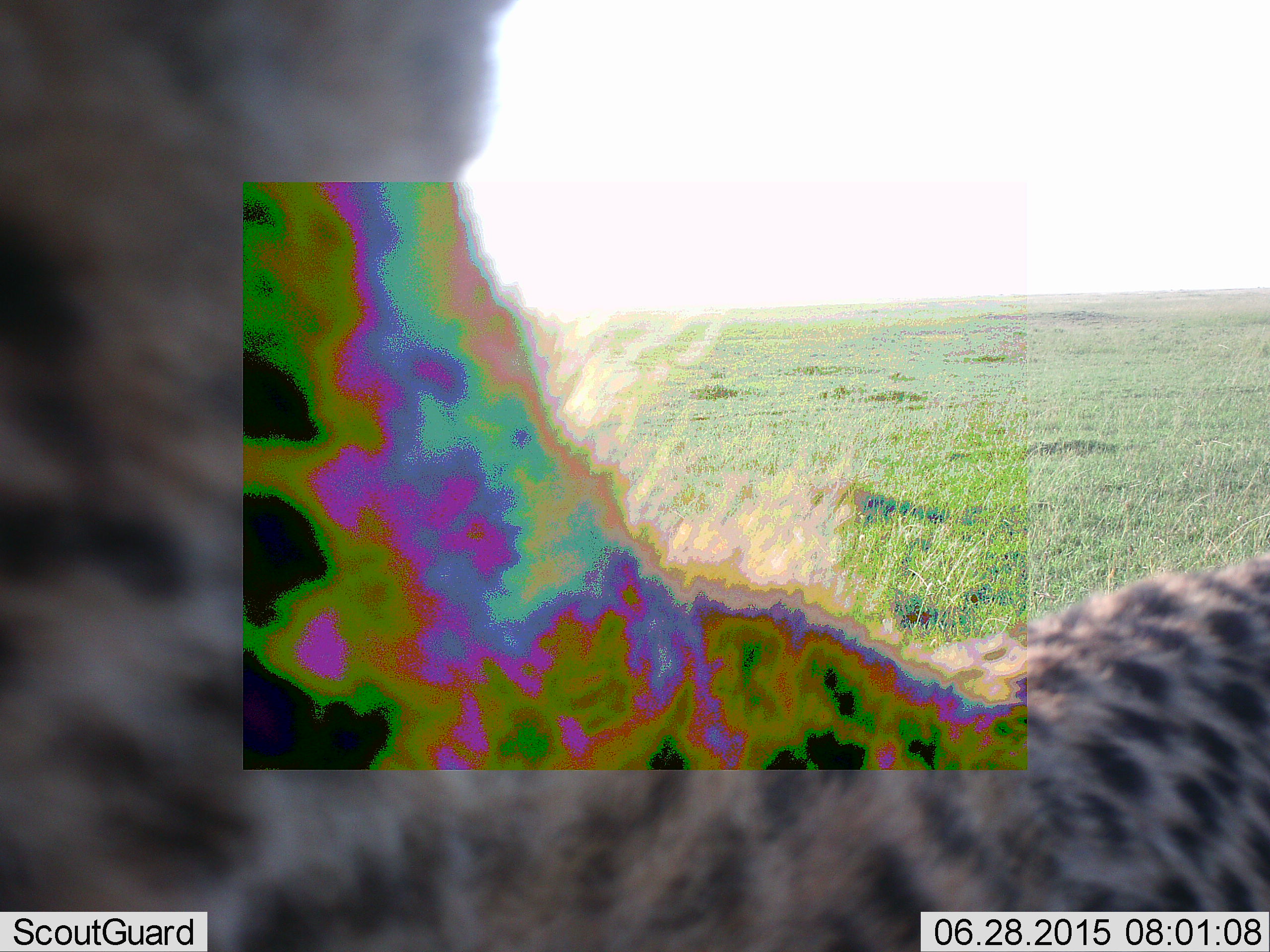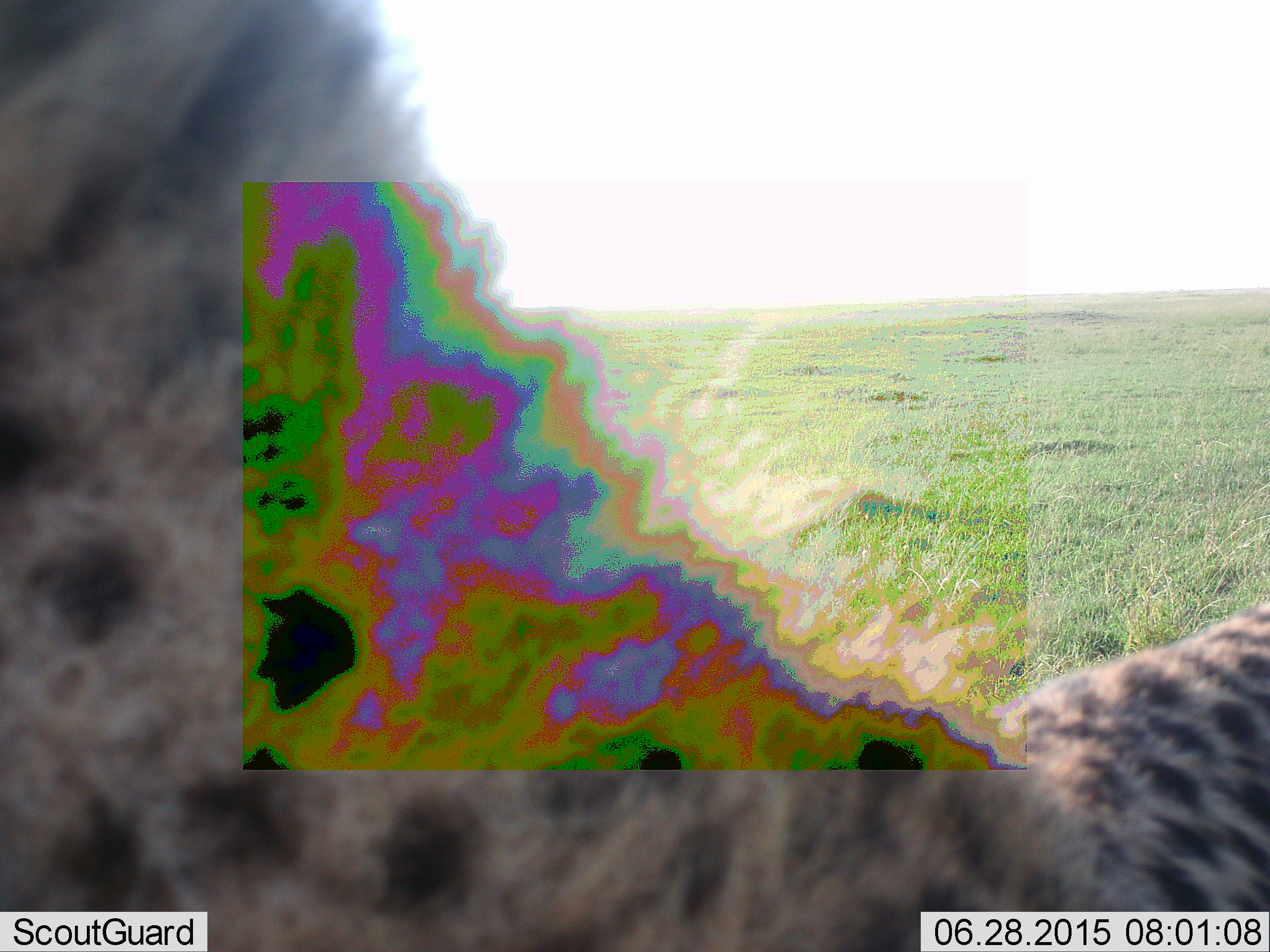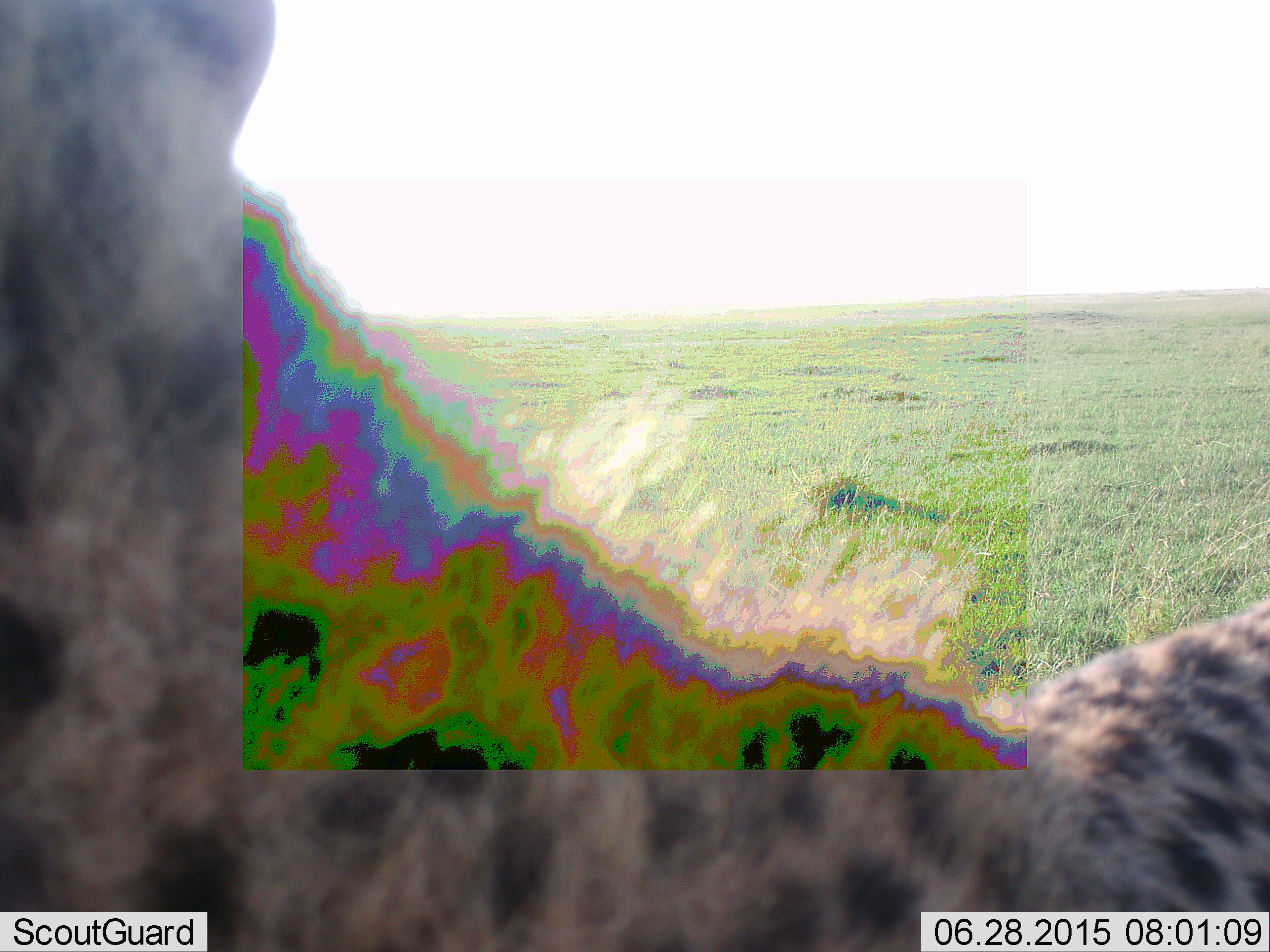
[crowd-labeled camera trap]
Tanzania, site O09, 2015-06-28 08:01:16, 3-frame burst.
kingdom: Animalia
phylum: Chordata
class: Mammalia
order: Carnivora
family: Felidae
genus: Acinonyx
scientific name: Acinonyx jubatus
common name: cheetah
Cheetah (Acinonyx jubatus), count 1. Behavior (volunteer vote fractions): standing 70%, resting 0%, moving 20%, interacting 10%. Young present (vote fraction): 10%. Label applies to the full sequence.